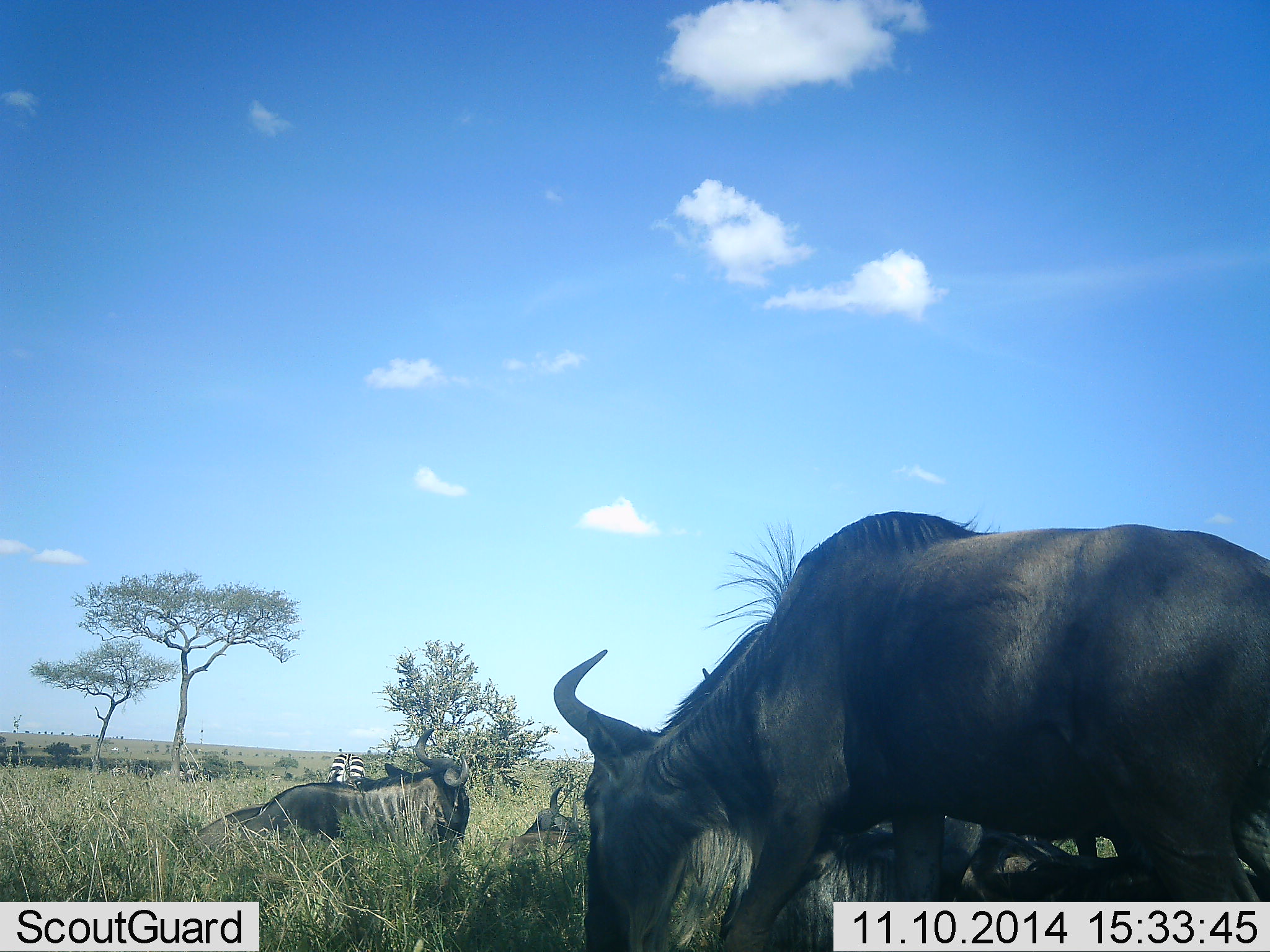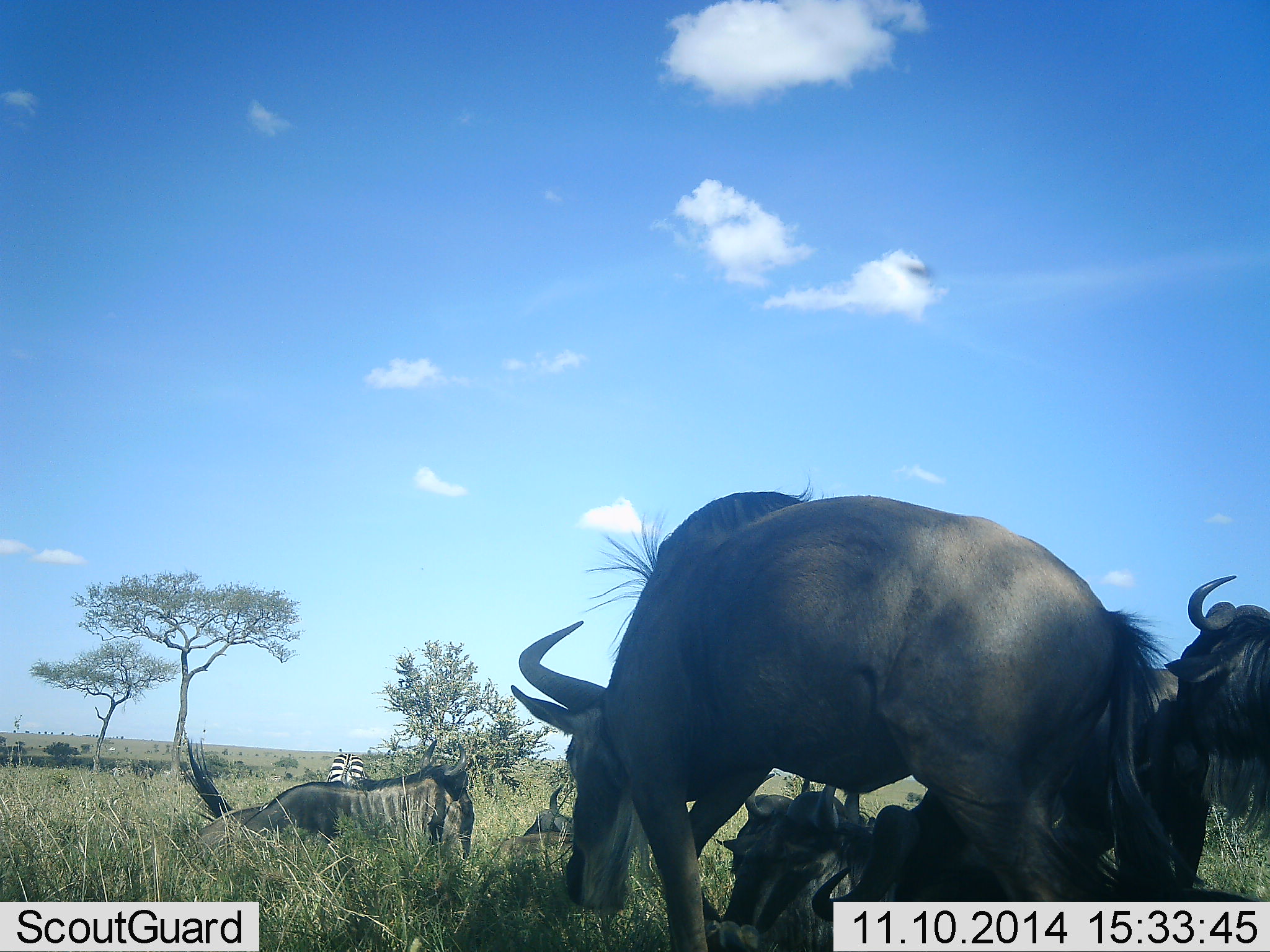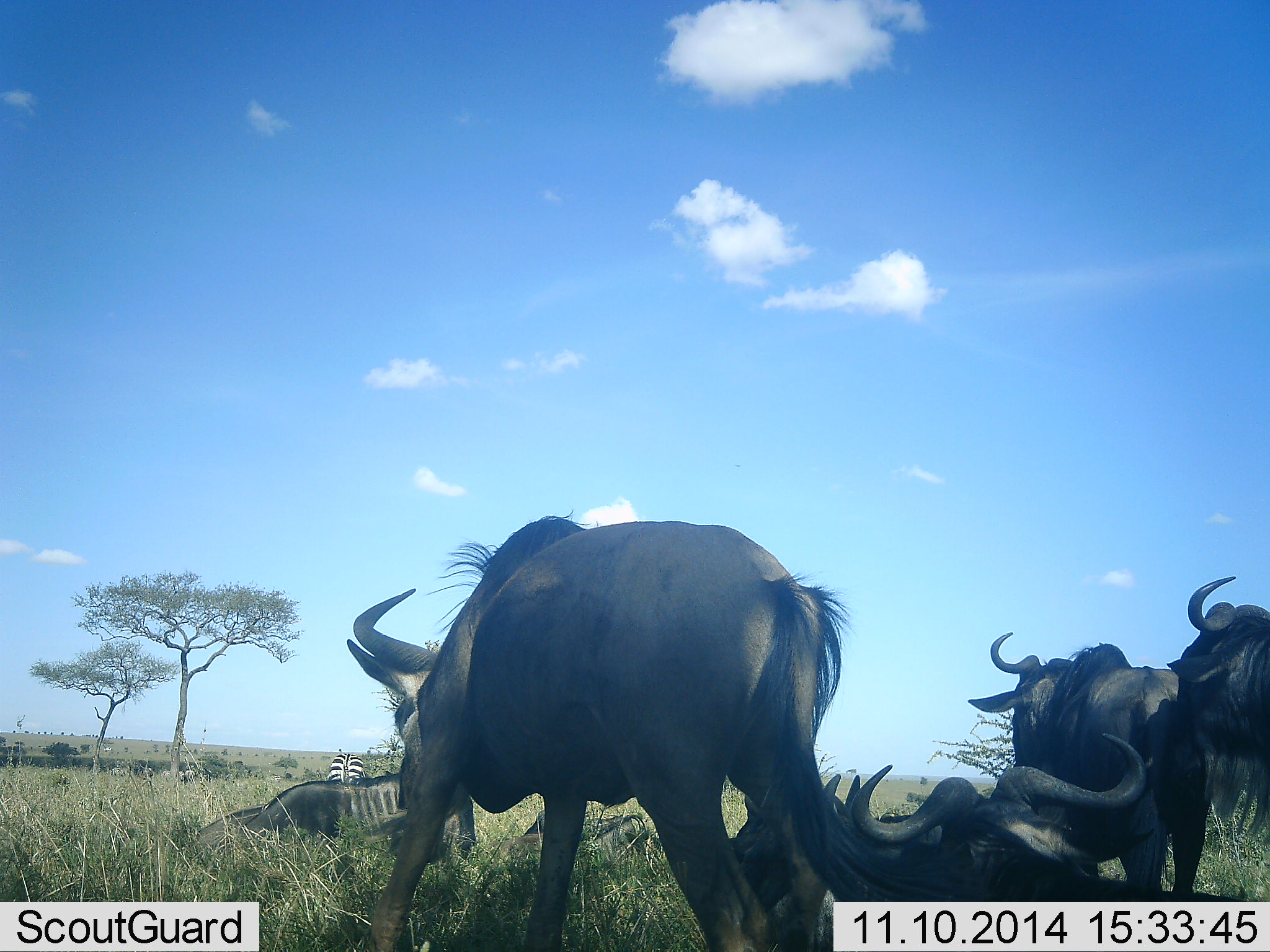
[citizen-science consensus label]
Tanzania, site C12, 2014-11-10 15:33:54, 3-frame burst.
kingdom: Animalia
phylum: Chordata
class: Mammalia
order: Artiodactyla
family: Bovidae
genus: Connochaetes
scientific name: Connochaetes taurinus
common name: blue wildebeest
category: wildebeest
Wildebeest (blue wildebeest) (Connochaetes taurinus), count 7. Behavior (volunteer vote fractions): standing 60%, resting 100%, moving 40%, interacting 0%. Young present (vote fraction): 0%. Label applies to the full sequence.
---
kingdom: Animalia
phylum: Chordata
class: Mammalia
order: Perissodactyla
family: Equidae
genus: Equus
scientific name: Equus quagga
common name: plains zebra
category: zebra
Zebra (plains zebra) (Equus quagga), count 1. Behavior (volunteer vote fractions): standing 30%, resting 10%, moving 20%, interacting 0%. Young present (vote fraction): 0%. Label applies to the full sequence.